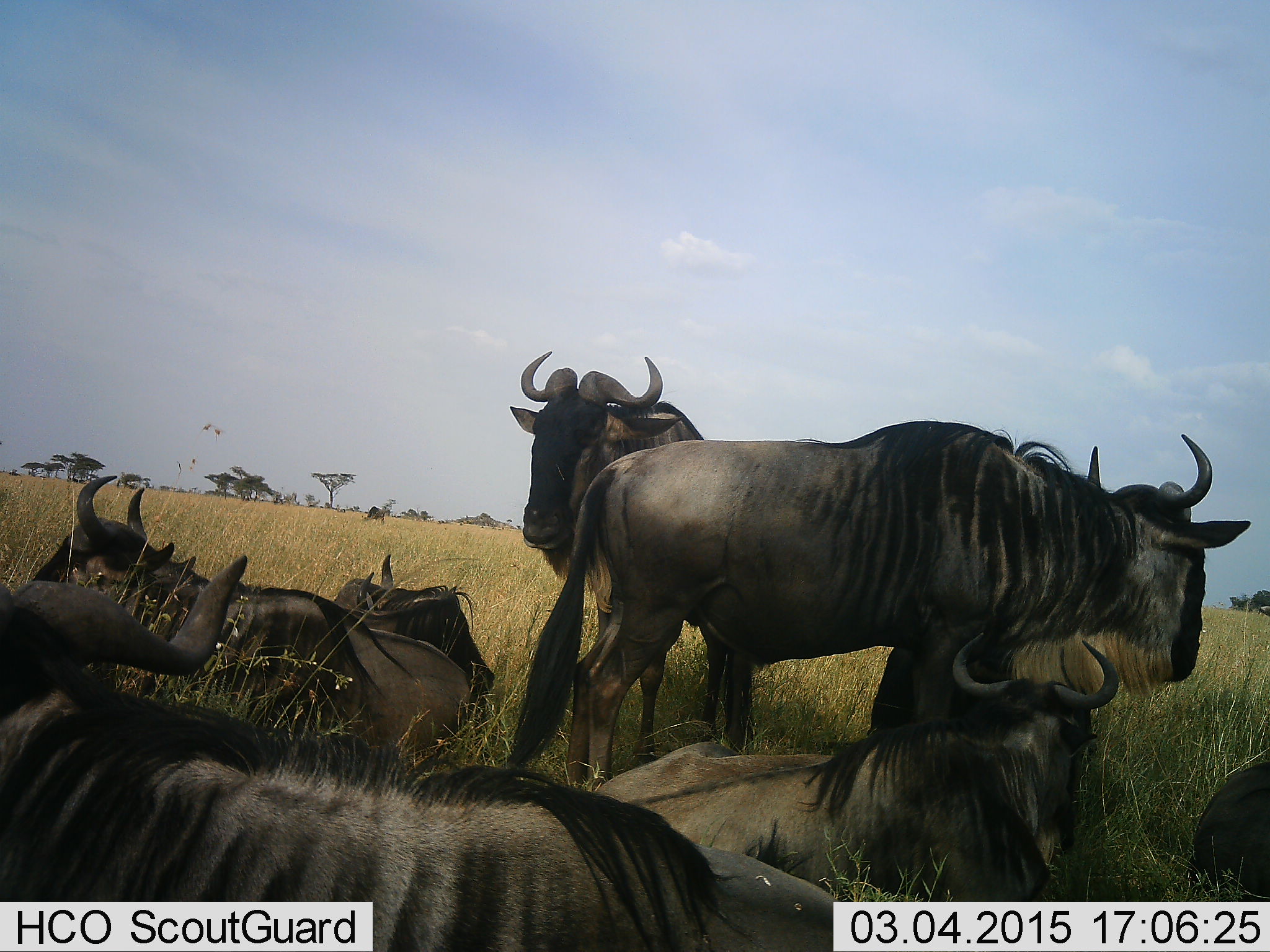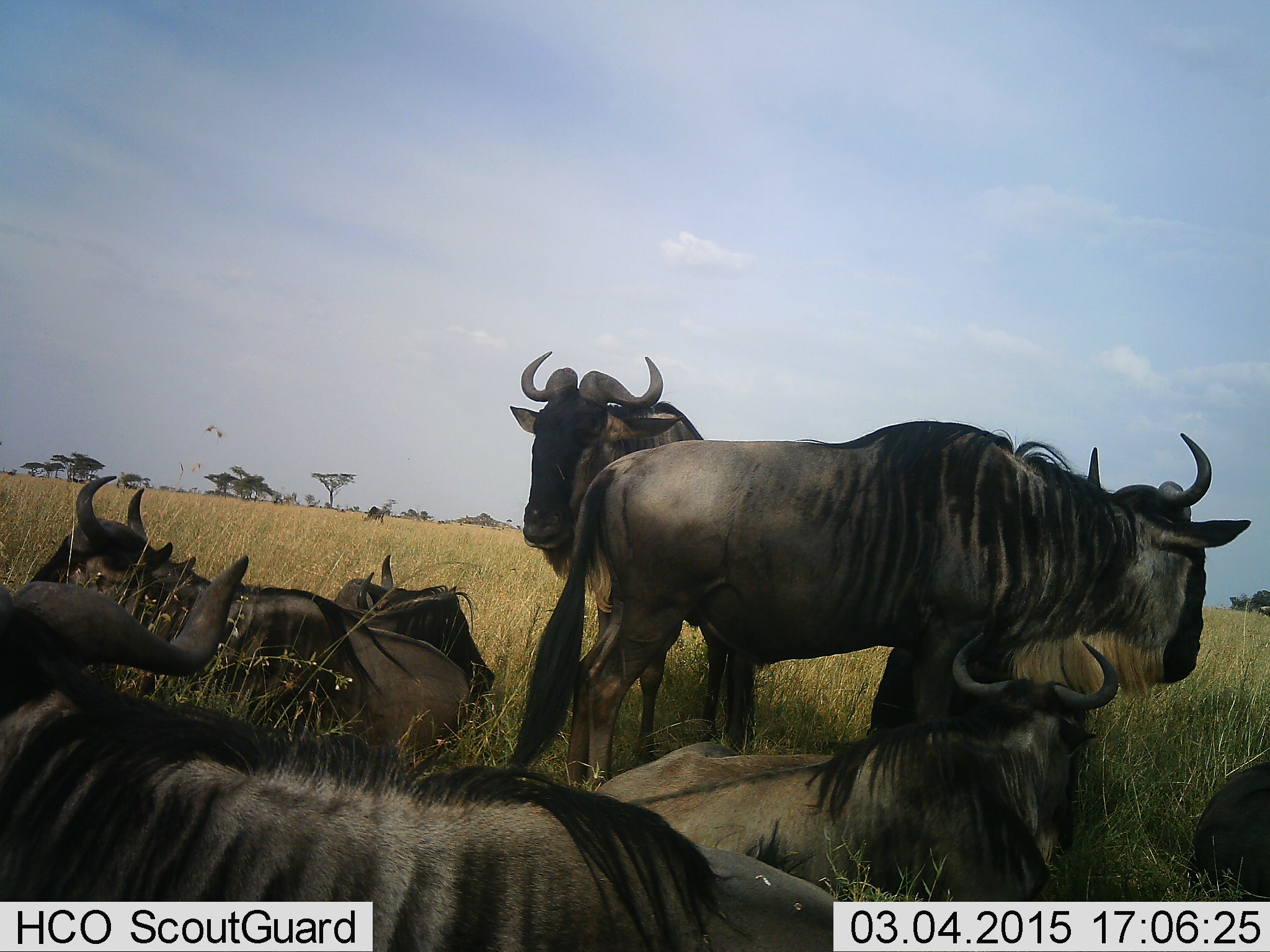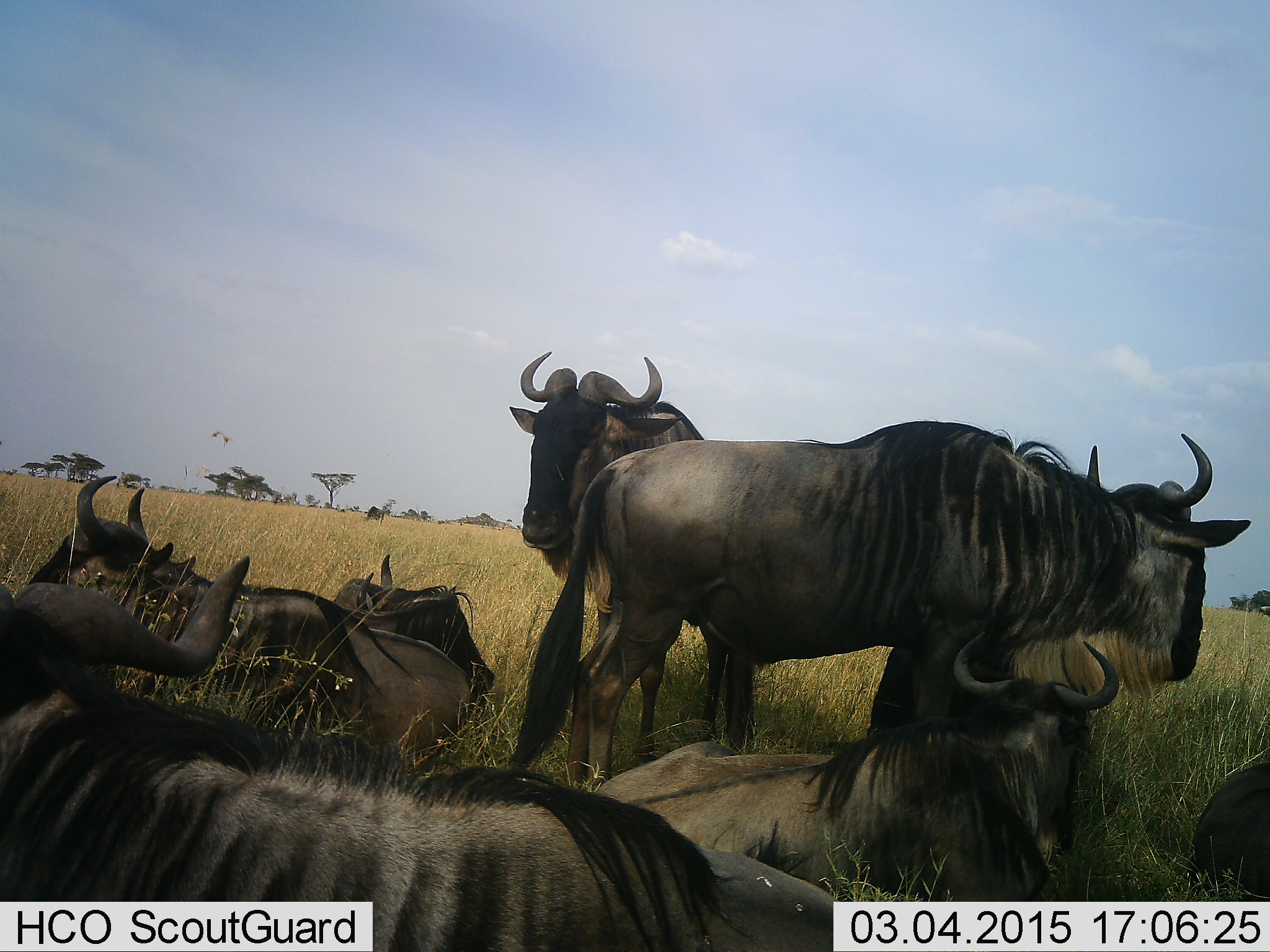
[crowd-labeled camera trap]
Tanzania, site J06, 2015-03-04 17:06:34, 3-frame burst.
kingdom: Animalia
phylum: Chordata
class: Mammalia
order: Artiodactyla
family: Bovidae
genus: Connochaetes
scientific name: Connochaetes taurinus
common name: blue wildebeest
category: wildebeest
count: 7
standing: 90%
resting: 100%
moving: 10%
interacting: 0%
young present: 0%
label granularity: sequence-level